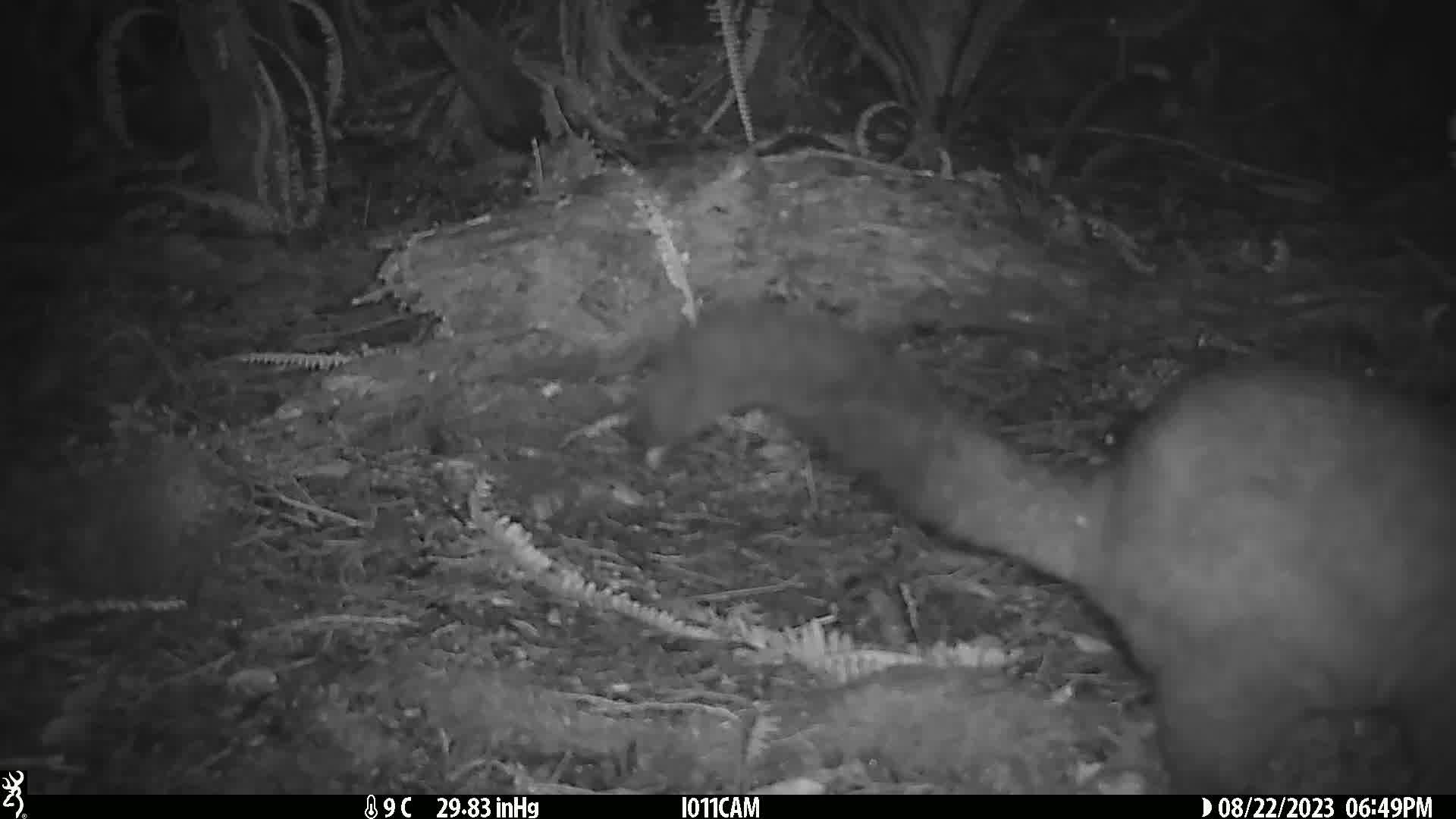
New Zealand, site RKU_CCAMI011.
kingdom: Animalia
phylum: Chordata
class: Mammalia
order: Diprotodontia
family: Phalangeridae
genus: Trichosurus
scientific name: Trichosurus vulpecula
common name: common brushtail possum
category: possum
Possum (common brushtail possum) (Trichosurus vulpecula).